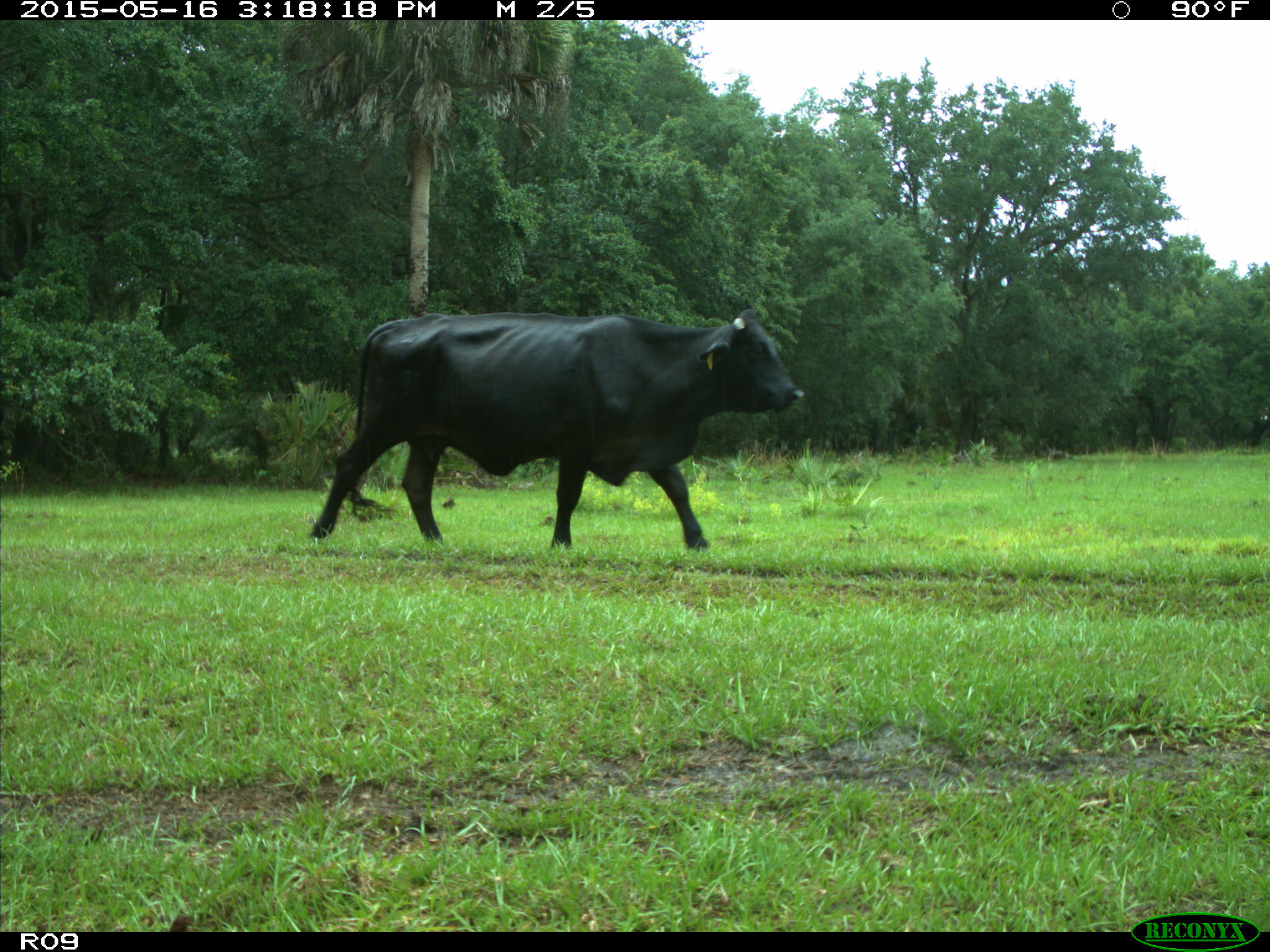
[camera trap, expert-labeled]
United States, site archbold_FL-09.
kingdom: Animalia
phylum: Chordata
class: Mammalia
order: Artiodactyla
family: Bovidae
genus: Bos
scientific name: Bos taurus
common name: domestic cow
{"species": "Bos taurus (domestic cow)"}